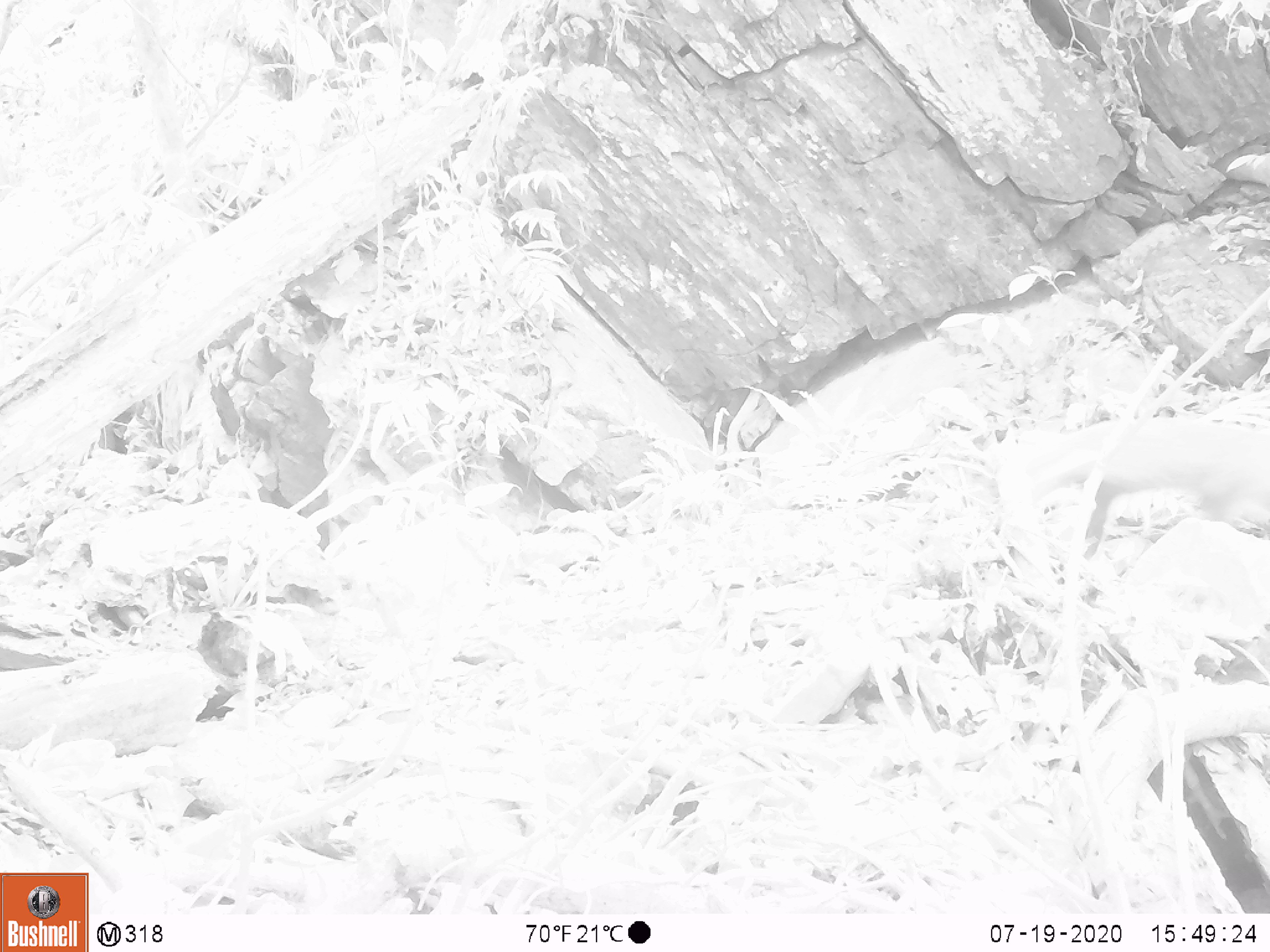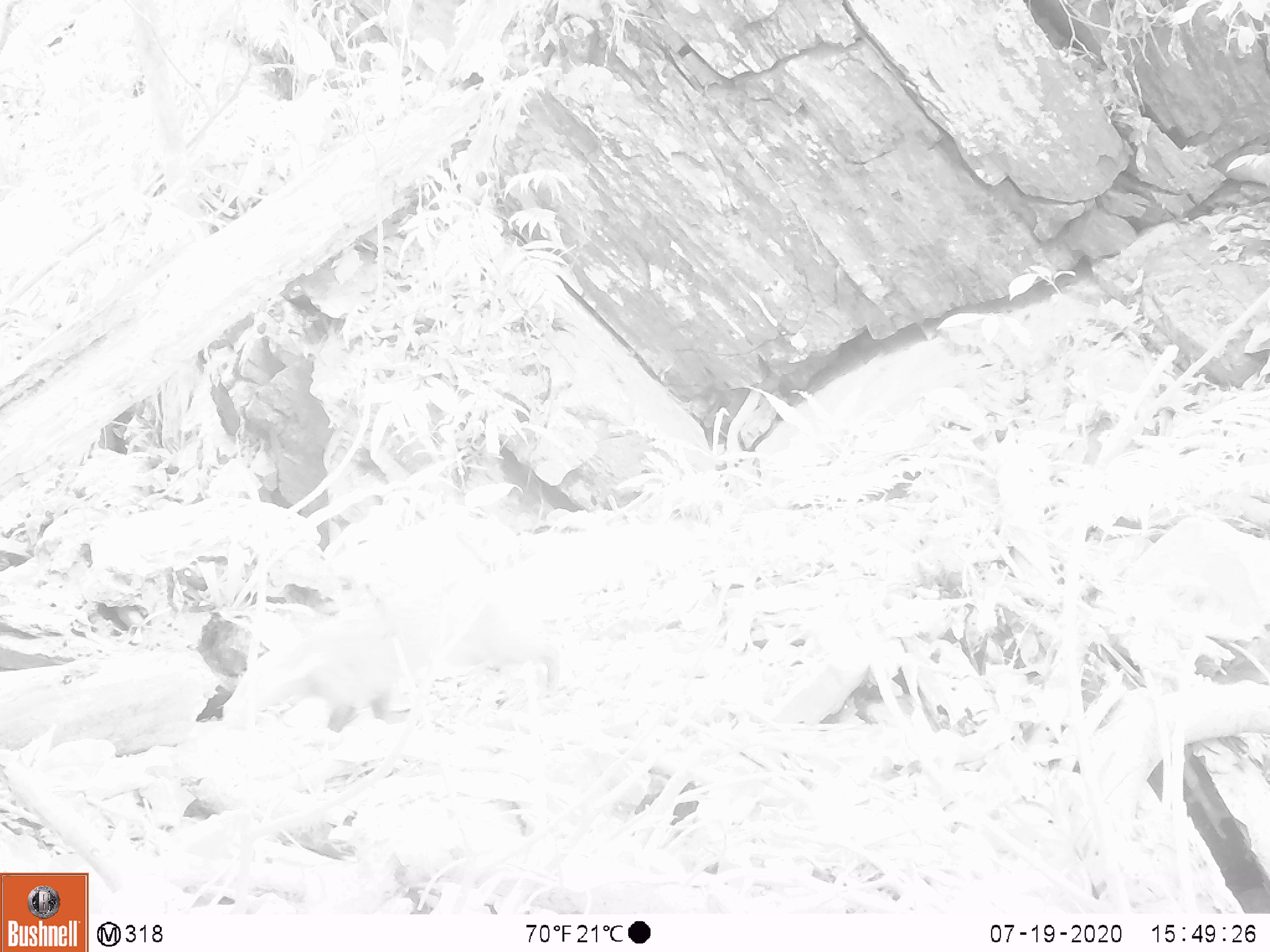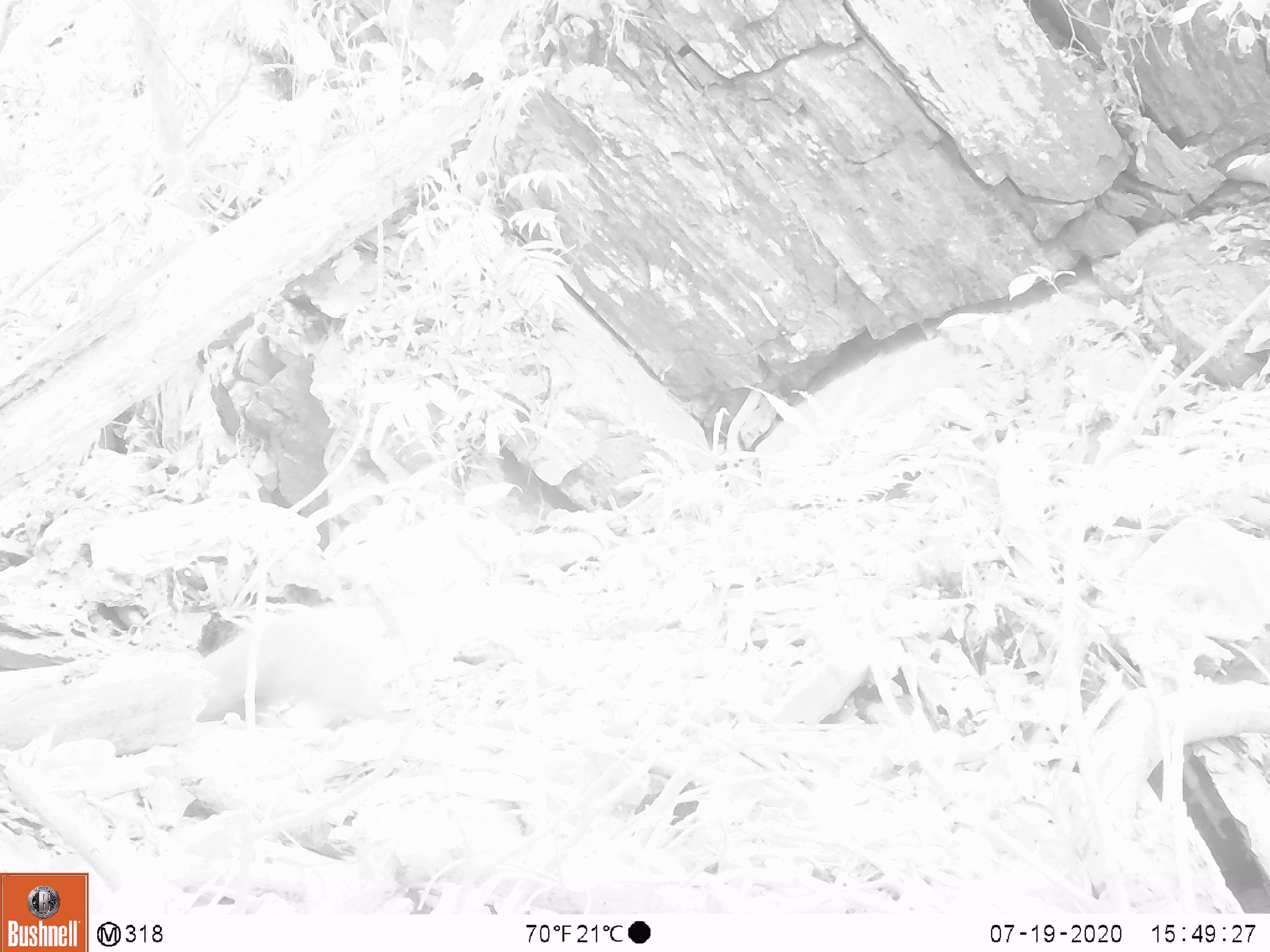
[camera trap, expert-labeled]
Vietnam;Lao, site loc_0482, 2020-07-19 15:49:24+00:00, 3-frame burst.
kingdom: Animalia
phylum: Chordata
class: Mammalia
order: Carnivora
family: Herpestidae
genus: Urva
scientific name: Urva urva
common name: crab-eating mongoose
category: crab eating mongoose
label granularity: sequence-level